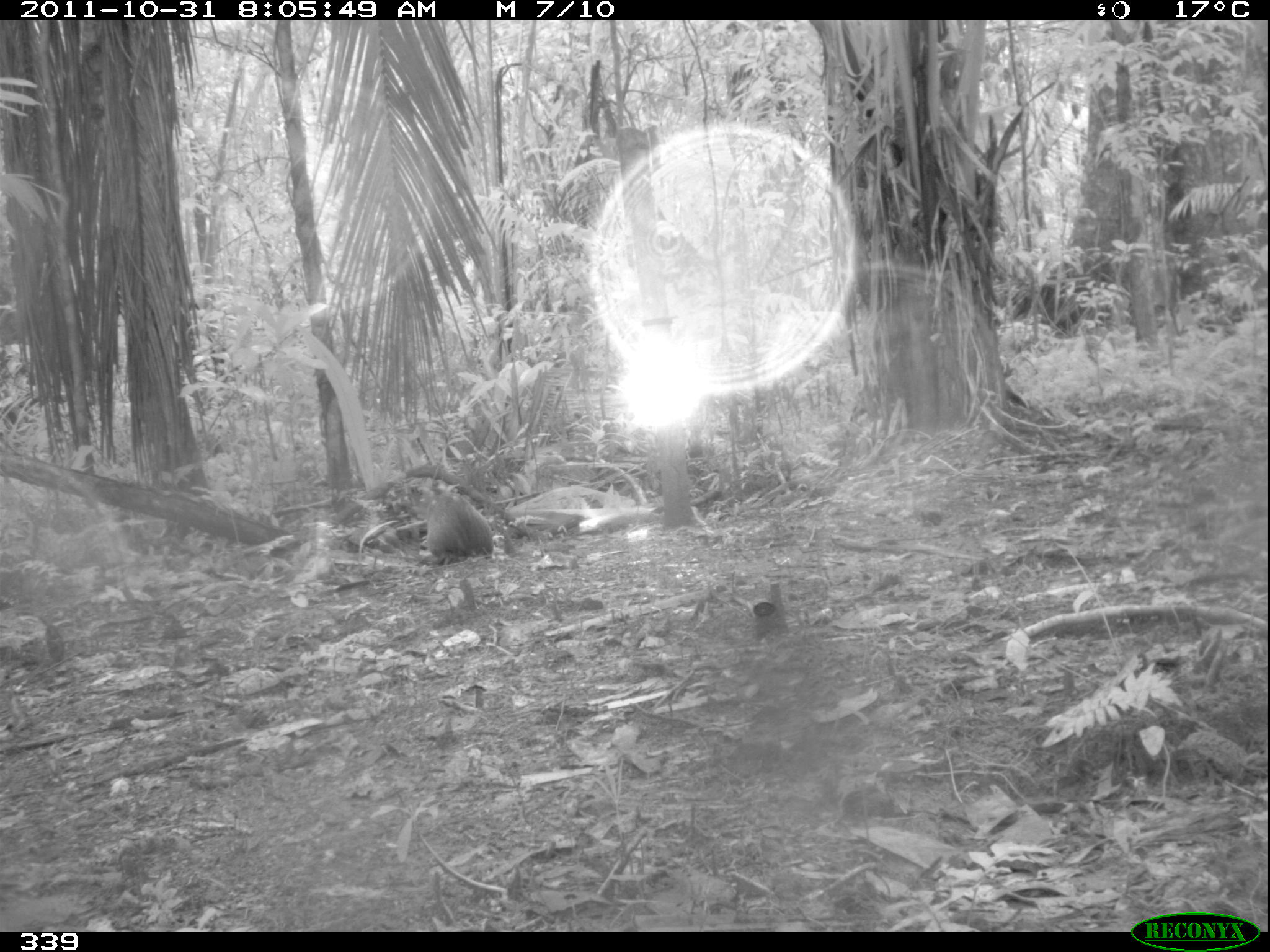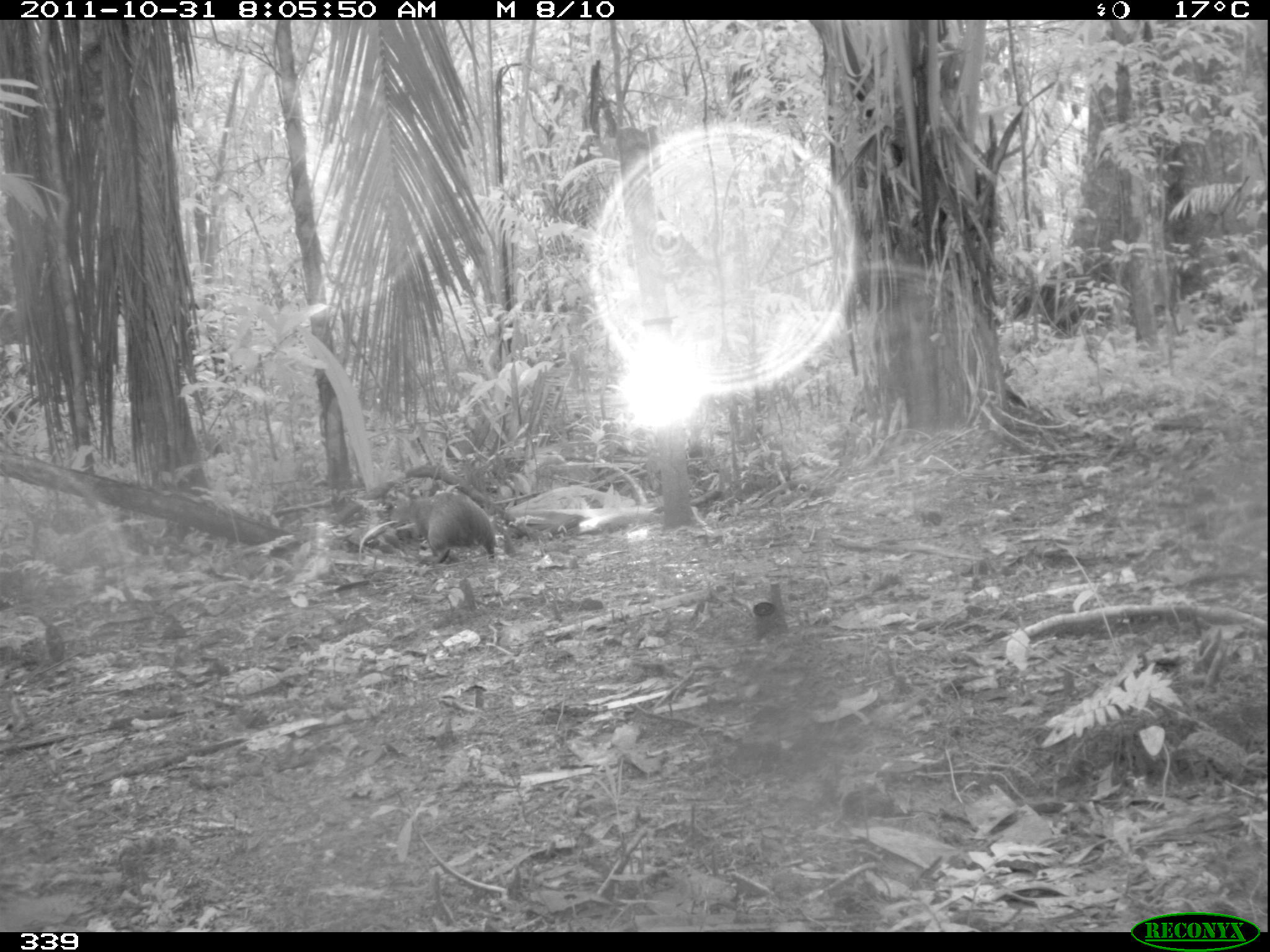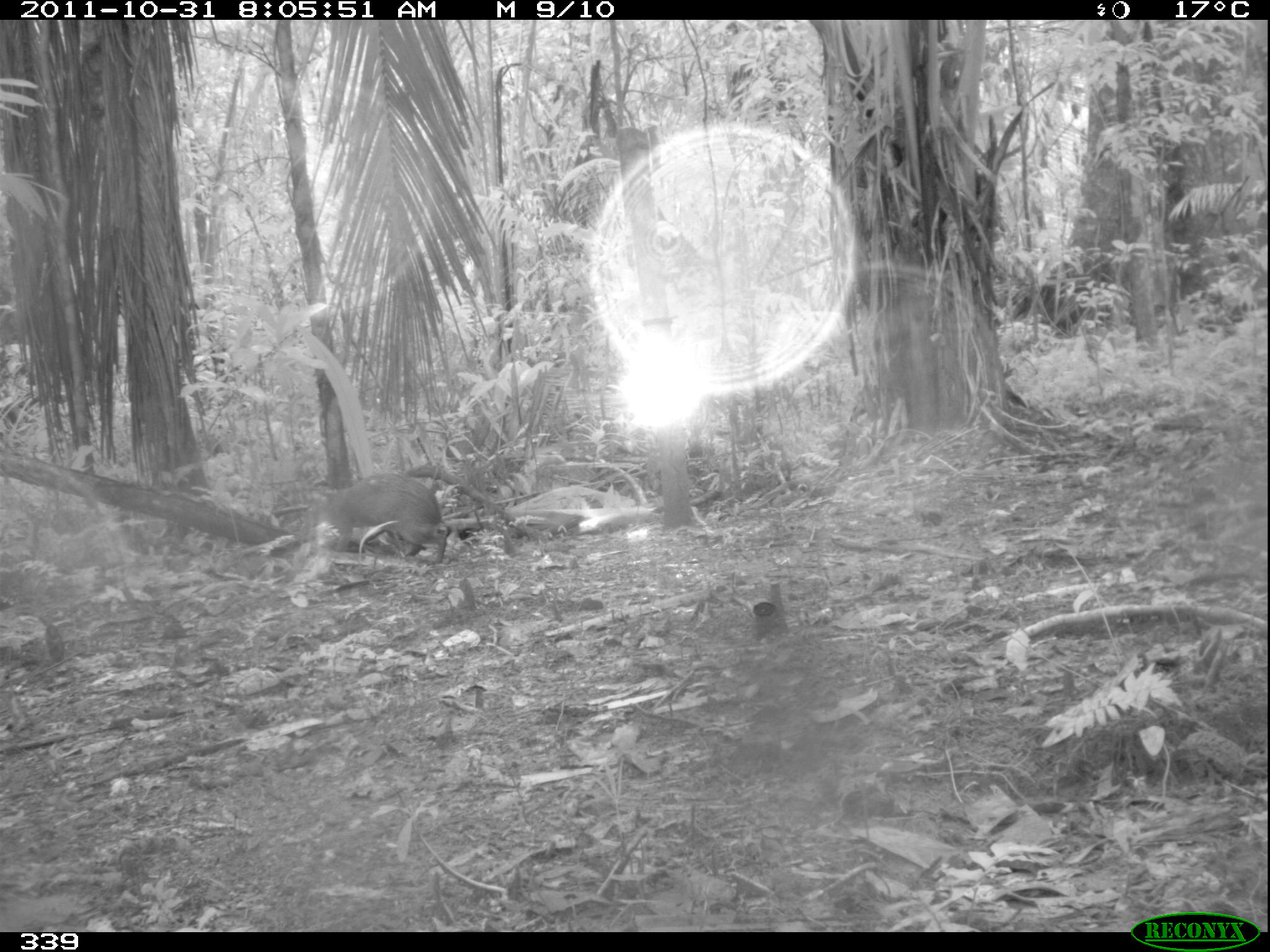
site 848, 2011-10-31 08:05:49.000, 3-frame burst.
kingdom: Animalia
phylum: Chordata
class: Mammalia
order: Rodentia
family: Dasyproctidae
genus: Dasyprocta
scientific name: Dasyprocta punctata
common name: central american agouti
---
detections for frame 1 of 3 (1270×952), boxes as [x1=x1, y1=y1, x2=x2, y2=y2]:
dasyprocta punctata: [x1=425, y1=492, x2=494, y2=566]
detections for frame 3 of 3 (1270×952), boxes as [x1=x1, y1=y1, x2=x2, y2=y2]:
dasyprocta punctata: [x1=308, y1=471, x2=448, y2=563]